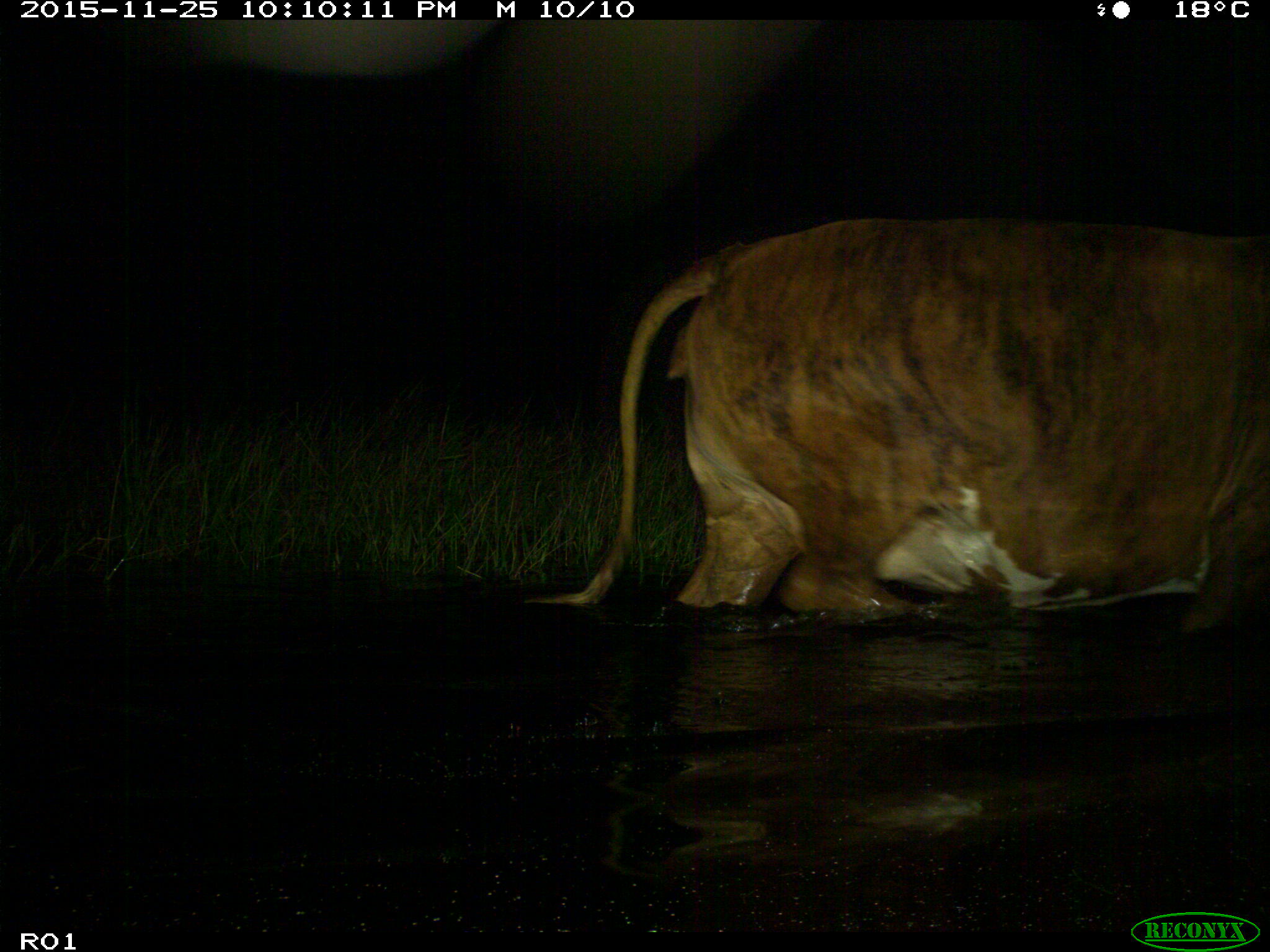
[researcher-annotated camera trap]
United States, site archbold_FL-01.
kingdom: Animalia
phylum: Chordata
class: Mammalia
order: Artiodactyla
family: Bovidae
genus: Bos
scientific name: Bos taurus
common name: domestic cow